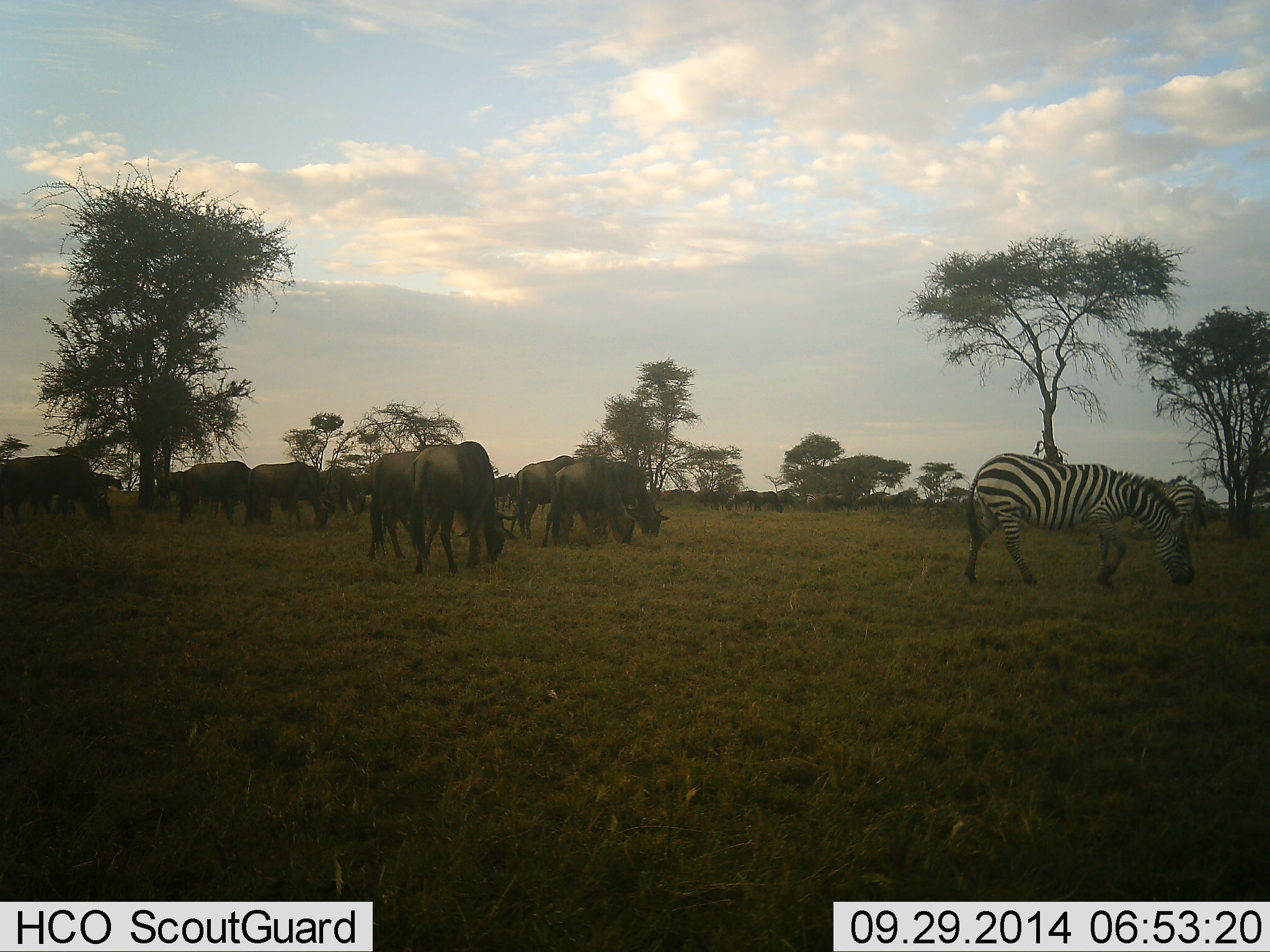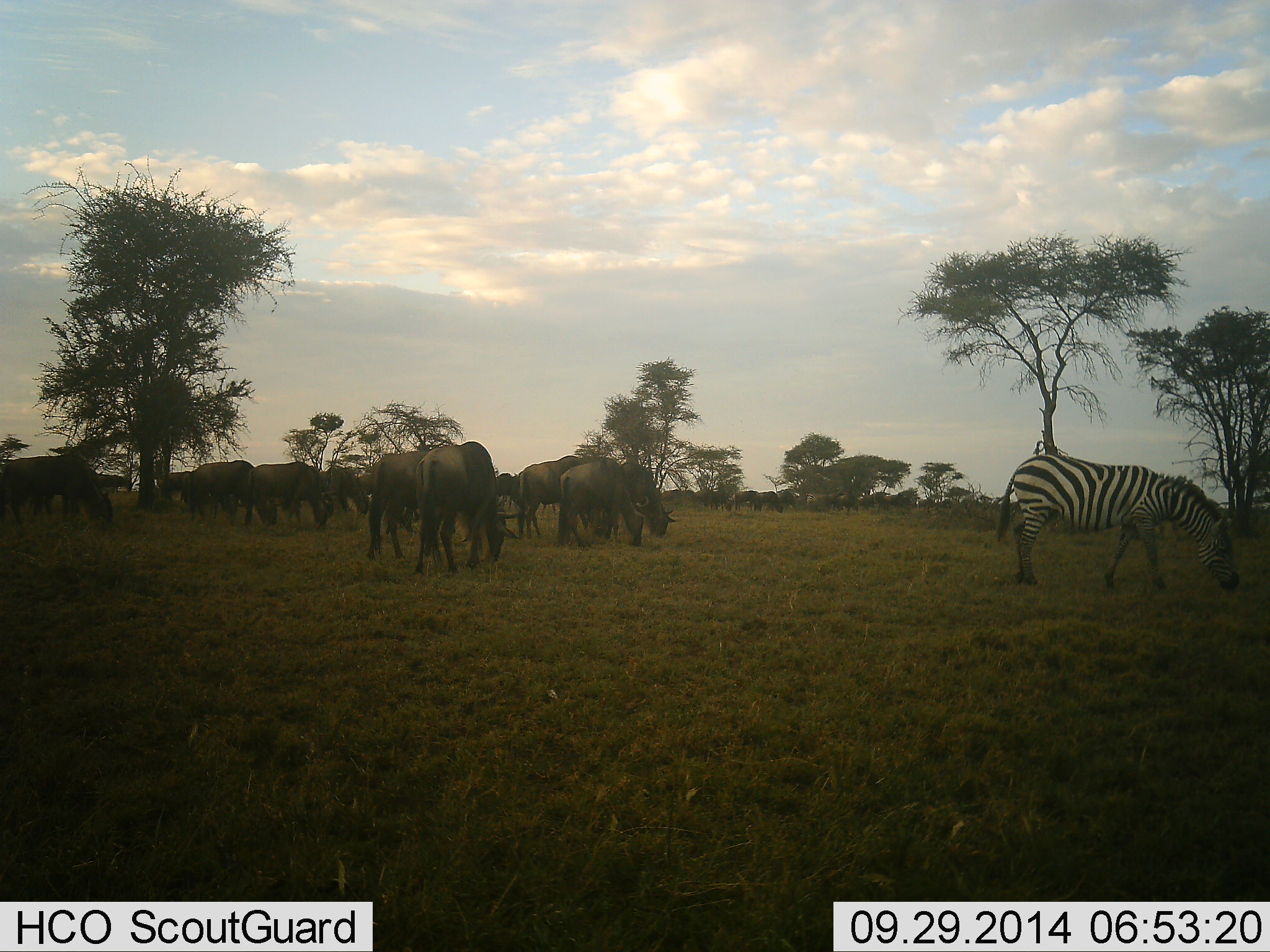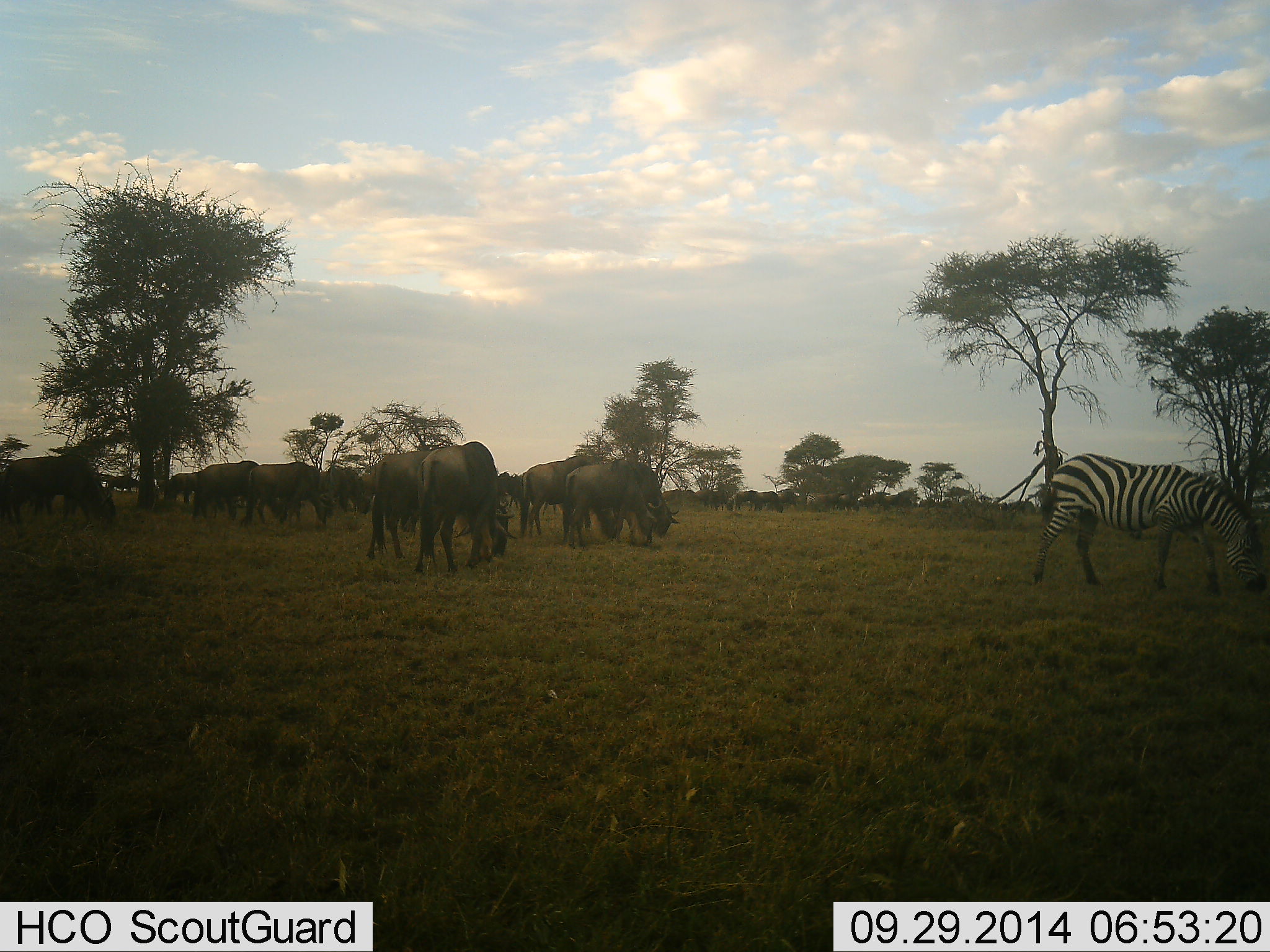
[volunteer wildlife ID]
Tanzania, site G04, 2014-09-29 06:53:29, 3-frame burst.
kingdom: Animalia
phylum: Chordata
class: Mammalia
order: Artiodactyla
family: Bovidae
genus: Connochaetes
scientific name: Connochaetes taurinus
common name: blue wildebeest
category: wildebeest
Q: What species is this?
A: Wildebeest (blue wildebeest) (Connochaetes taurinus).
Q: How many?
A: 11-50.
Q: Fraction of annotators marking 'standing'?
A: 33%.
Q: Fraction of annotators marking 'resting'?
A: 0%.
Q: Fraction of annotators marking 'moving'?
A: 33%.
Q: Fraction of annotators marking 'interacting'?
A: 0%.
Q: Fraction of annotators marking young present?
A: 0%.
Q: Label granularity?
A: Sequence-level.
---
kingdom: Animalia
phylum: Chordata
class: Mammalia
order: Perissodactyla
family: Equidae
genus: Equus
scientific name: Equus quagga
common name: plains zebra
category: zebra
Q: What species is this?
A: Zebra (plains zebra) (Equus quagga).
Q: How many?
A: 1.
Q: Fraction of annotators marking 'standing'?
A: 36%.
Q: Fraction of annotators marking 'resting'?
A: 0%.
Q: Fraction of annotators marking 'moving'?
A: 55%.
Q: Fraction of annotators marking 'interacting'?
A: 0%.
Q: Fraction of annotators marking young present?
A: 0%.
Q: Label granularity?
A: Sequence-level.